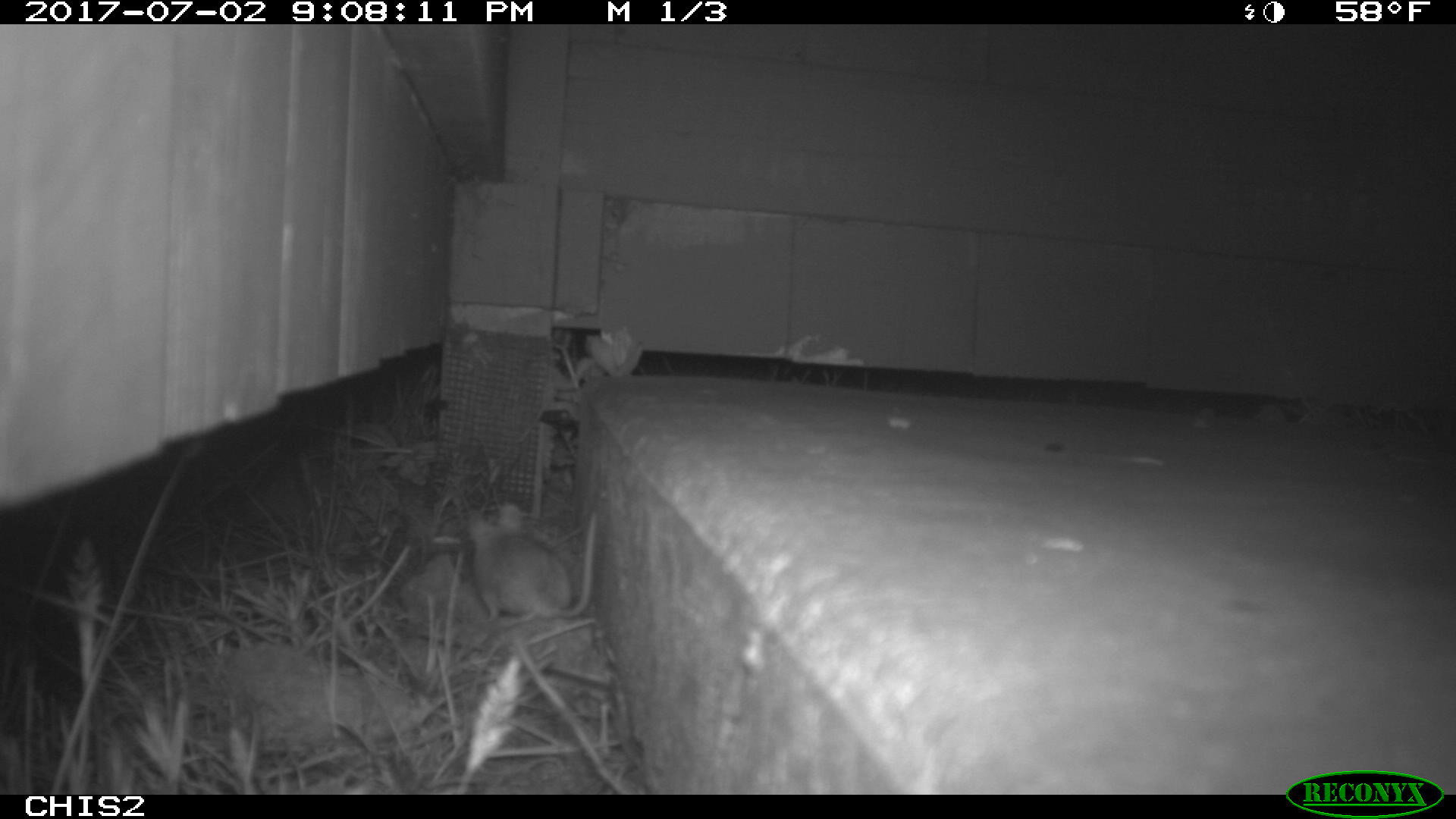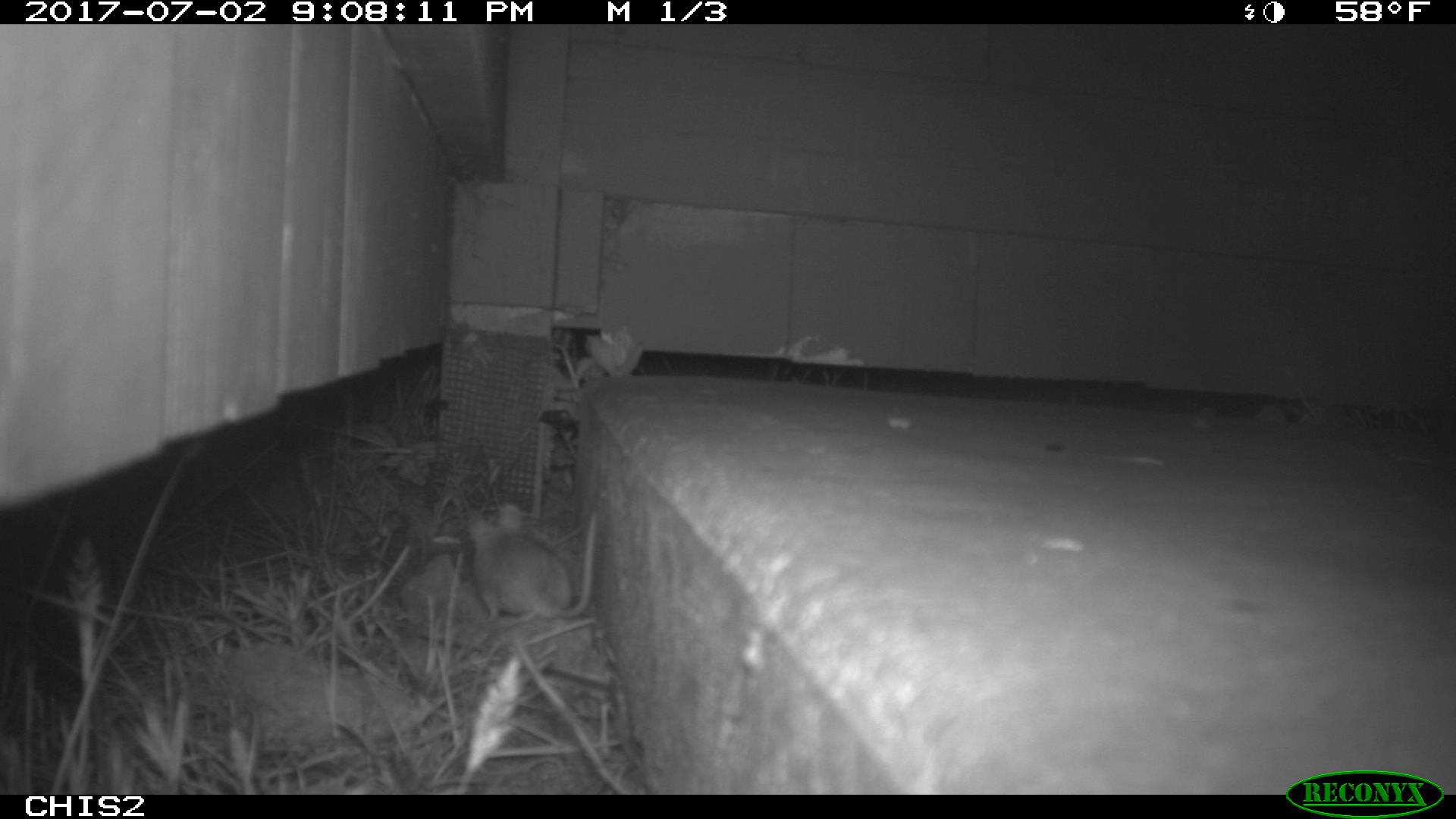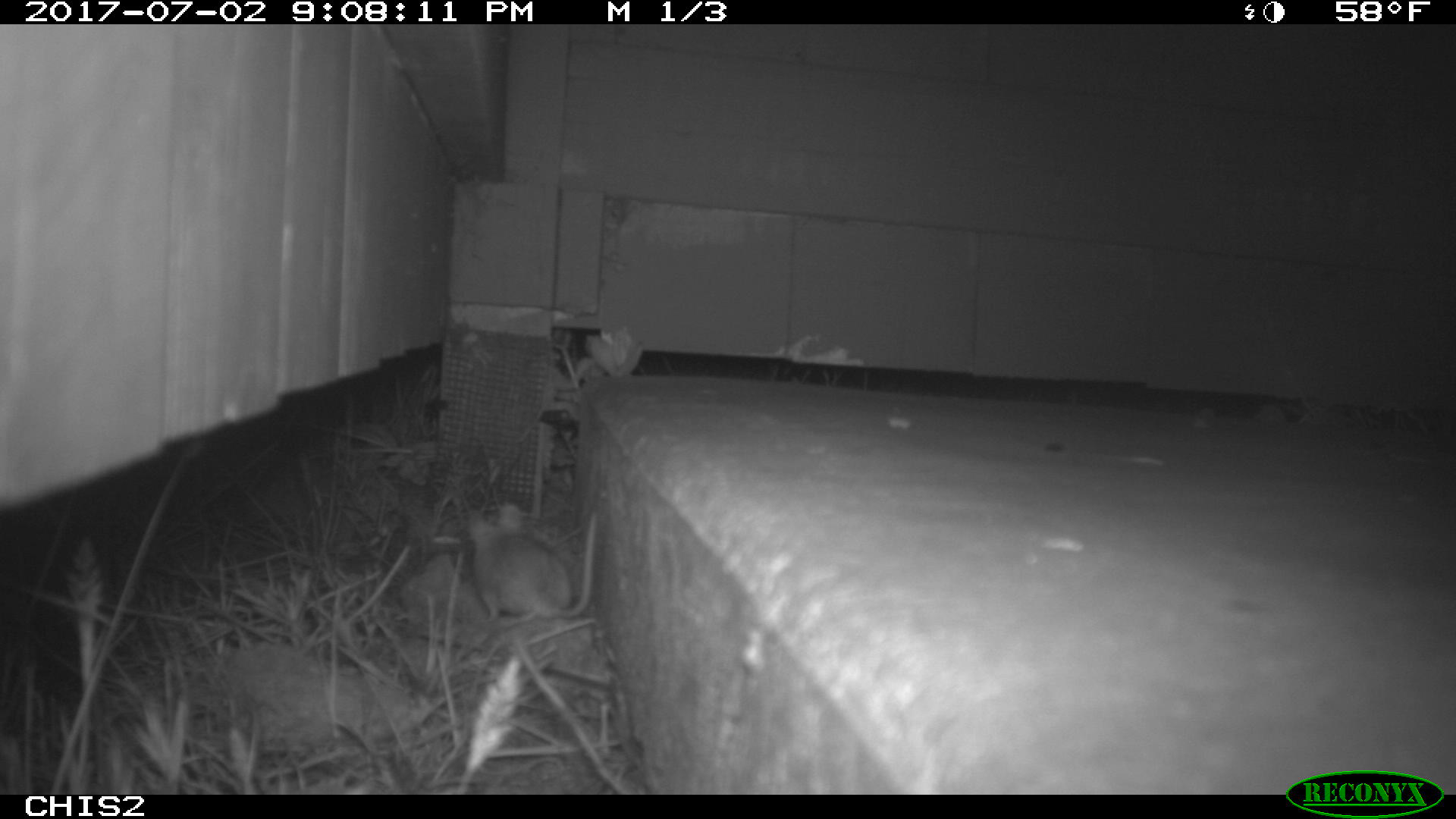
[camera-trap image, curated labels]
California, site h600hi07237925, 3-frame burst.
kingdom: Animalia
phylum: Chordata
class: Mammalia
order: Rodentia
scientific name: Rodentia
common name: rodent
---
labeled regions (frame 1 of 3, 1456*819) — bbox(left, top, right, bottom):
rodent: bbox(463, 491, 598, 623)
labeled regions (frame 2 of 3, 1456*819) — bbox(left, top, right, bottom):
rodent: bbox(465, 502, 597, 621)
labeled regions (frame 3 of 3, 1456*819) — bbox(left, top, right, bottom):
rodent: bbox(468, 499, 598, 621)